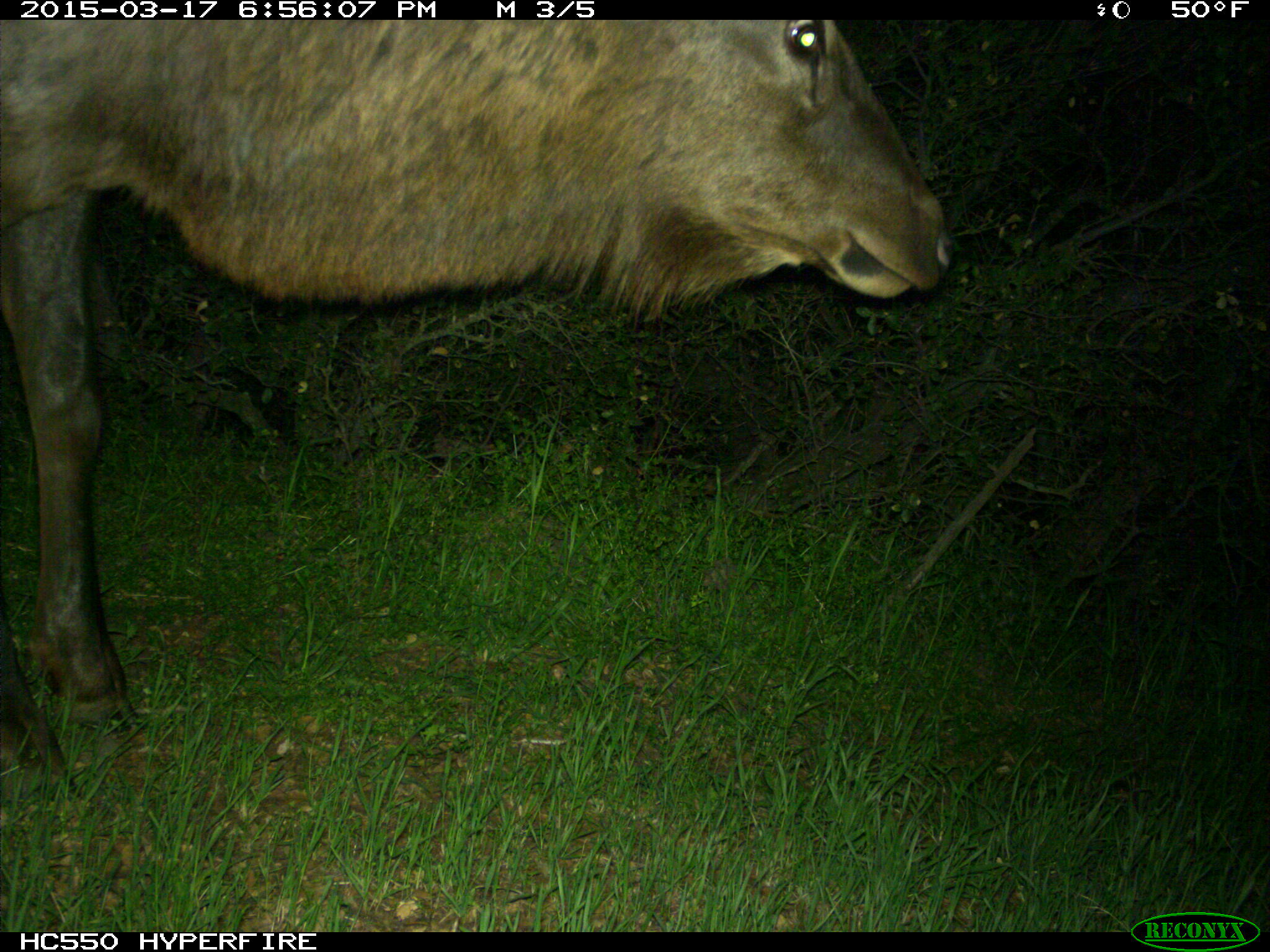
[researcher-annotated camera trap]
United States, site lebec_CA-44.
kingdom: Animalia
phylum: Chordata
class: Mammalia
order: Artiodactyla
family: Cervidae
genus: Cervus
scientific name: Cervus canadensis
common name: elk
Cervus canadensis (elk).